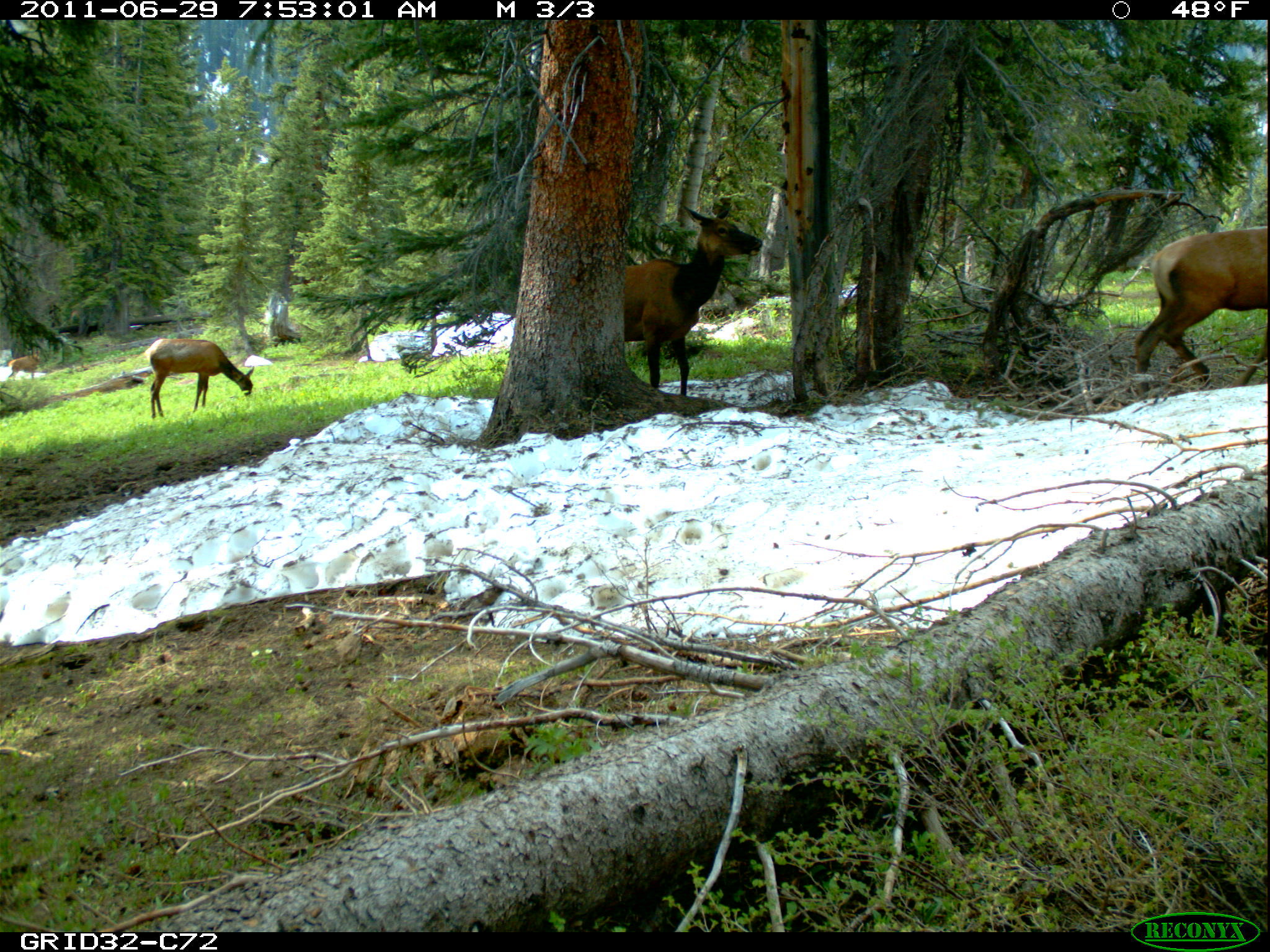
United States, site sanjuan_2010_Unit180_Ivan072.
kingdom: Animalia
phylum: Chordata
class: Mammalia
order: Artiodactyla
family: Cervidae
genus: Cervus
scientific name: Cervus elaphus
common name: red deer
Cervus elaphus (red deer).